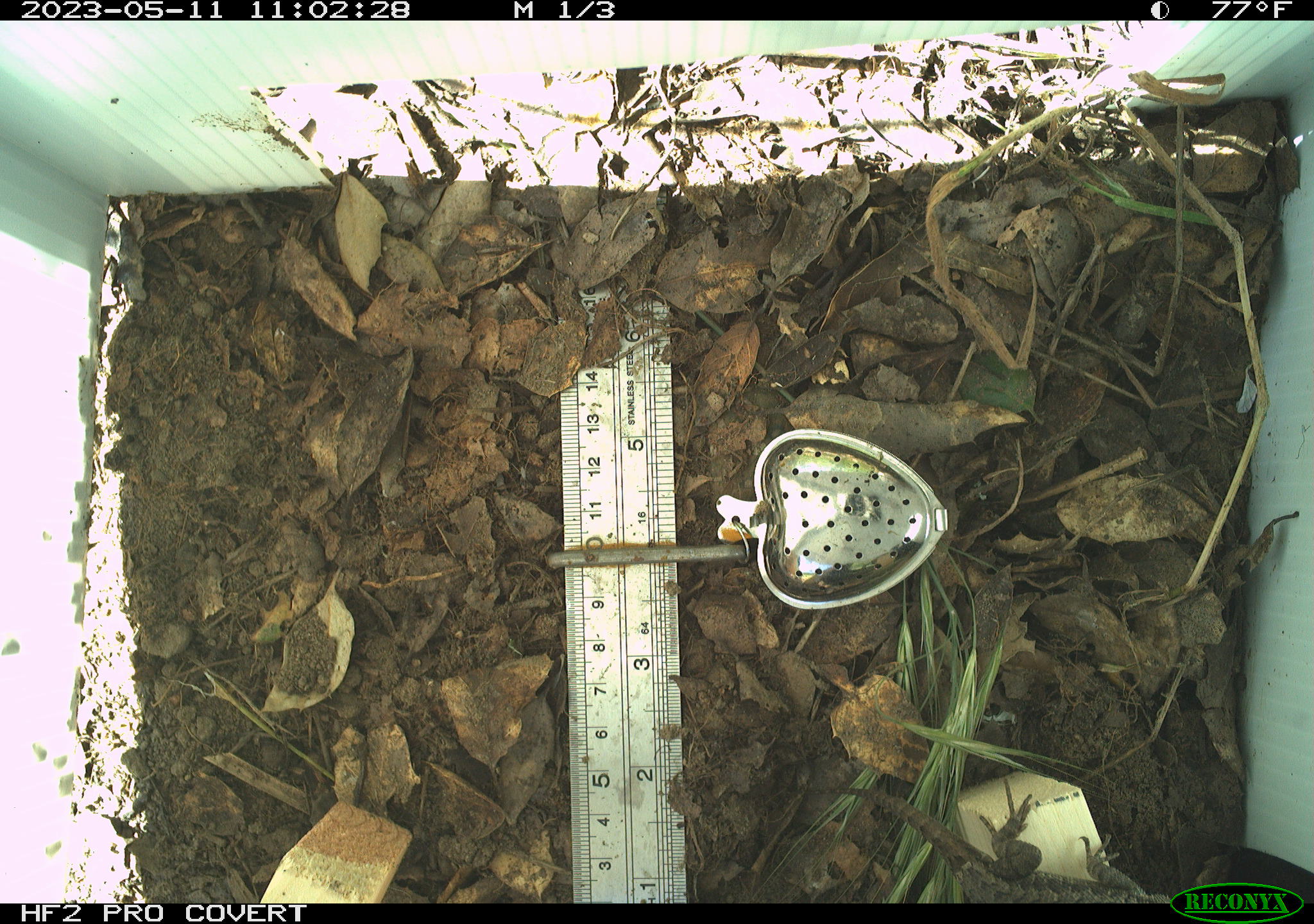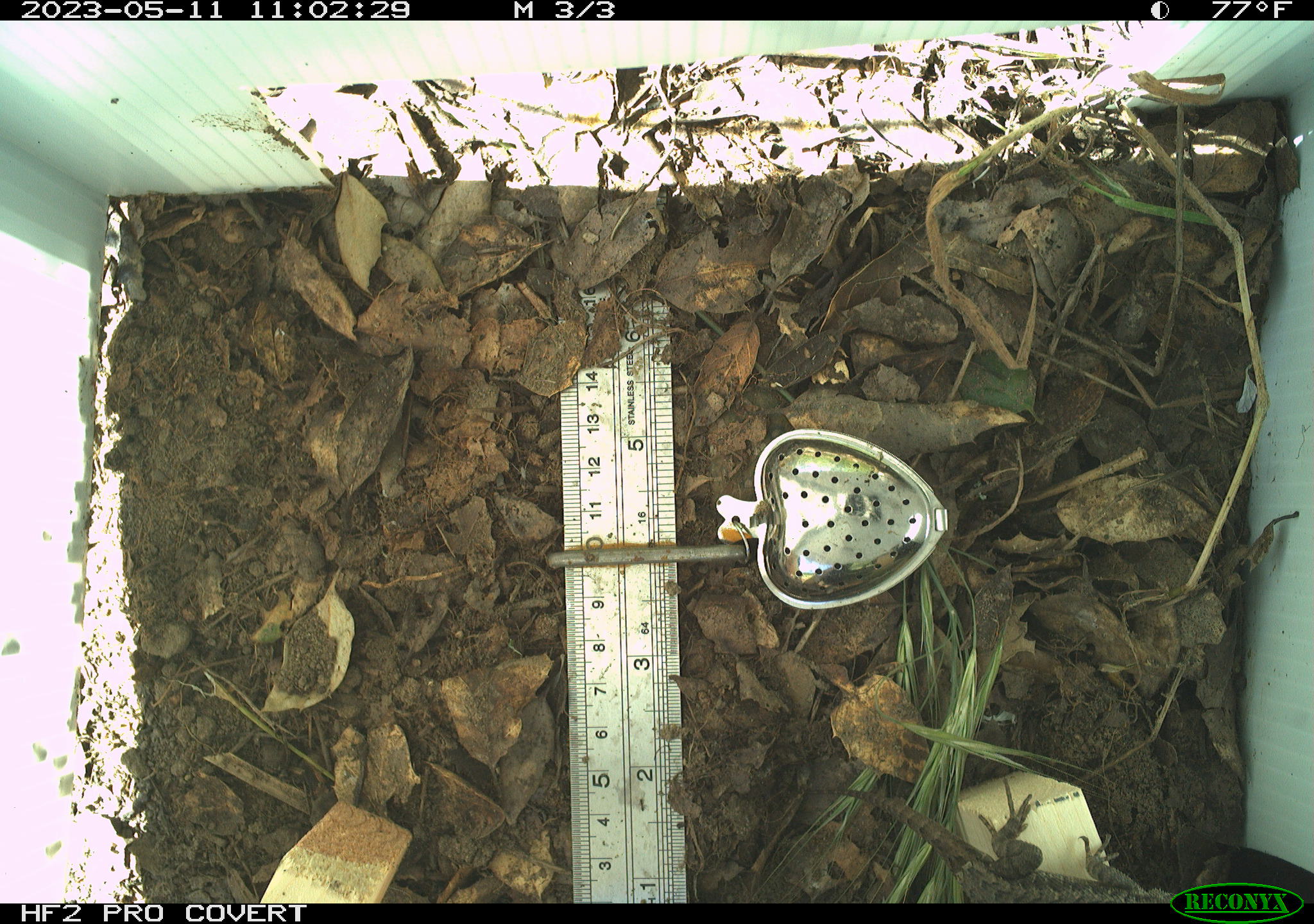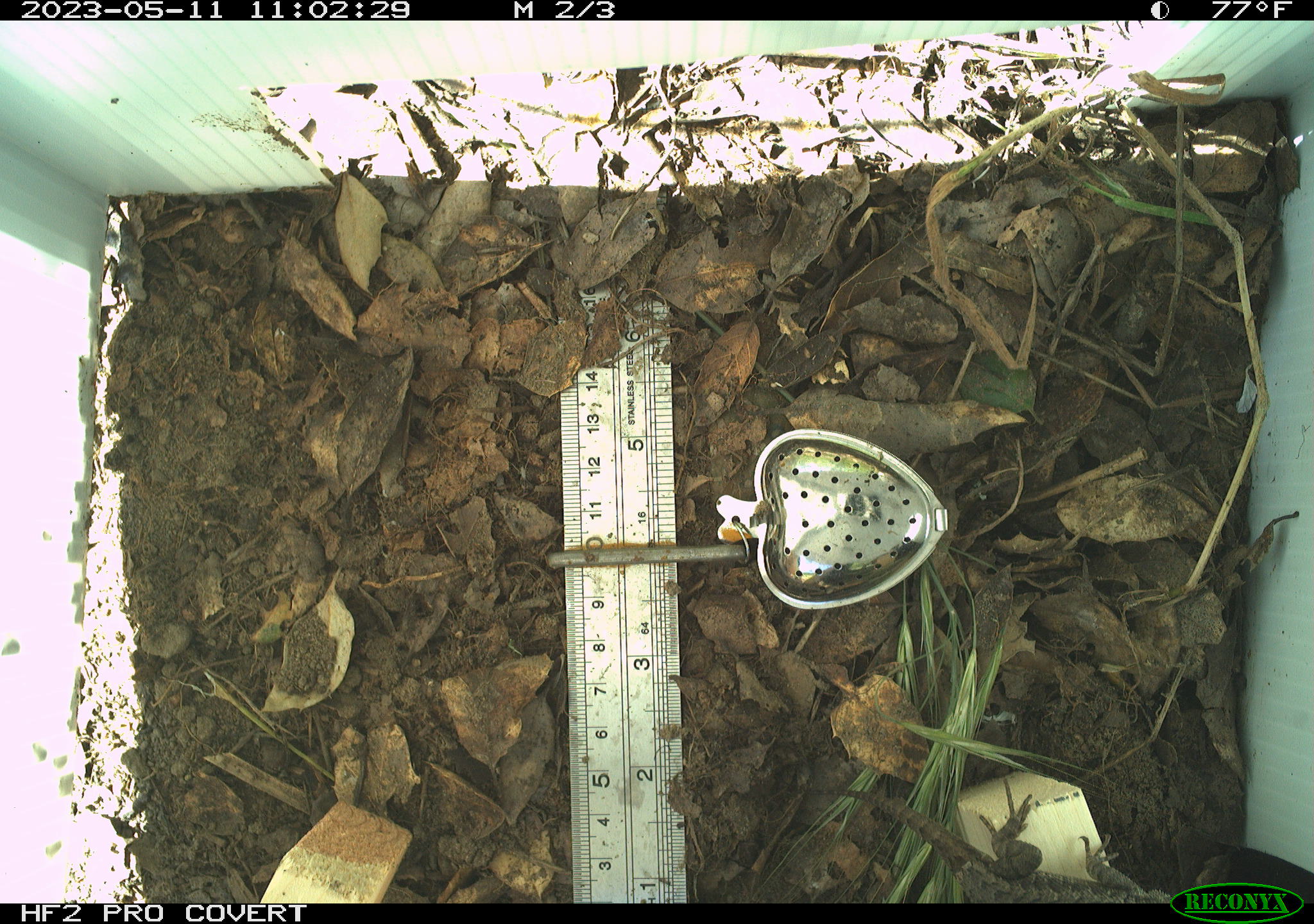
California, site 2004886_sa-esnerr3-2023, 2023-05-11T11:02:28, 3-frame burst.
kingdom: Animalia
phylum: Chordata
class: Reptilia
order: Squamata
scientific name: Squamata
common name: lizards and snakes